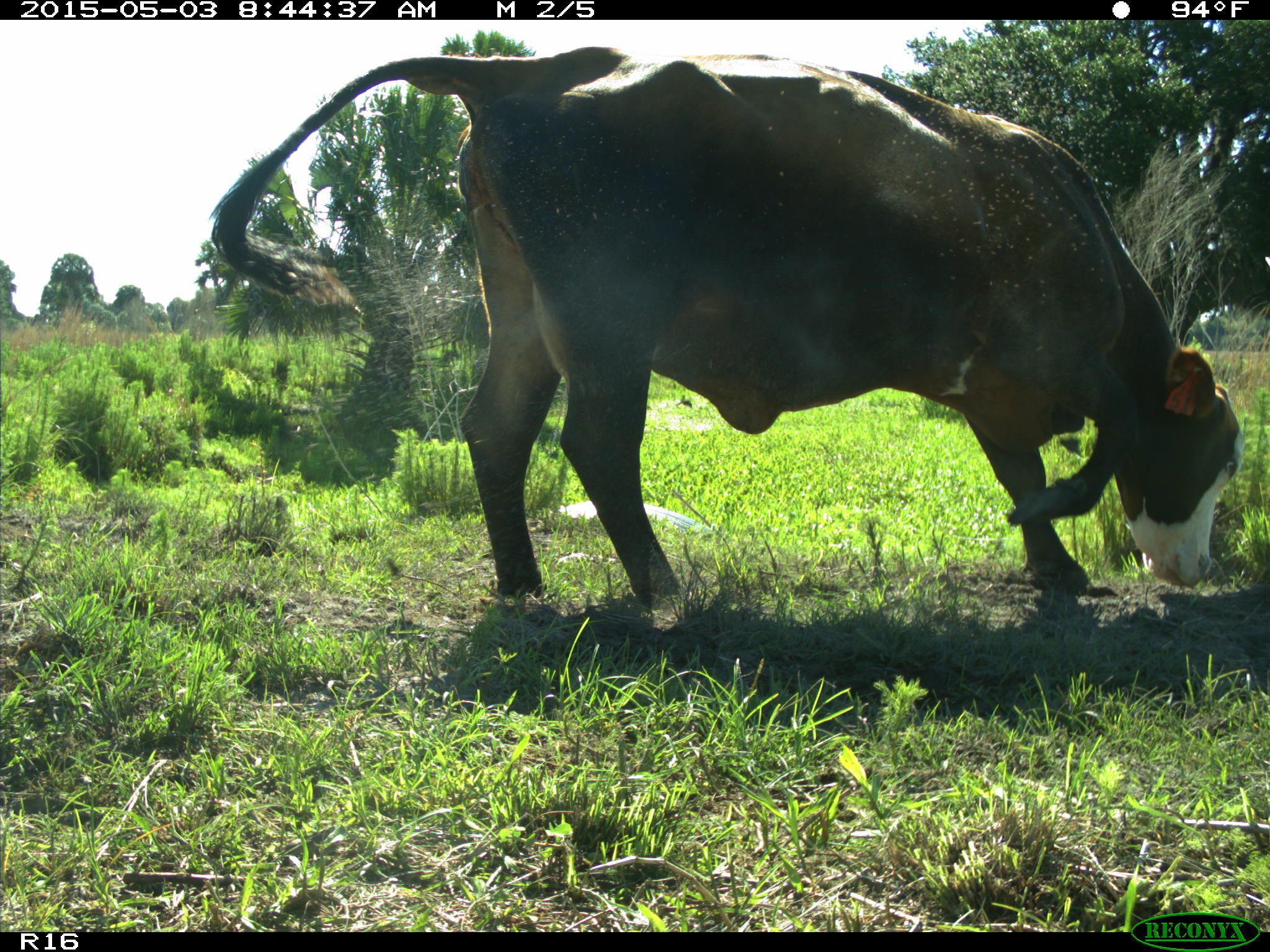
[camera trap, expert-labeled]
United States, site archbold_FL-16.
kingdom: Animalia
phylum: Chordata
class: Mammalia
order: Artiodactyla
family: Bovidae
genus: Bos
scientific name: Bos taurus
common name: domestic cow